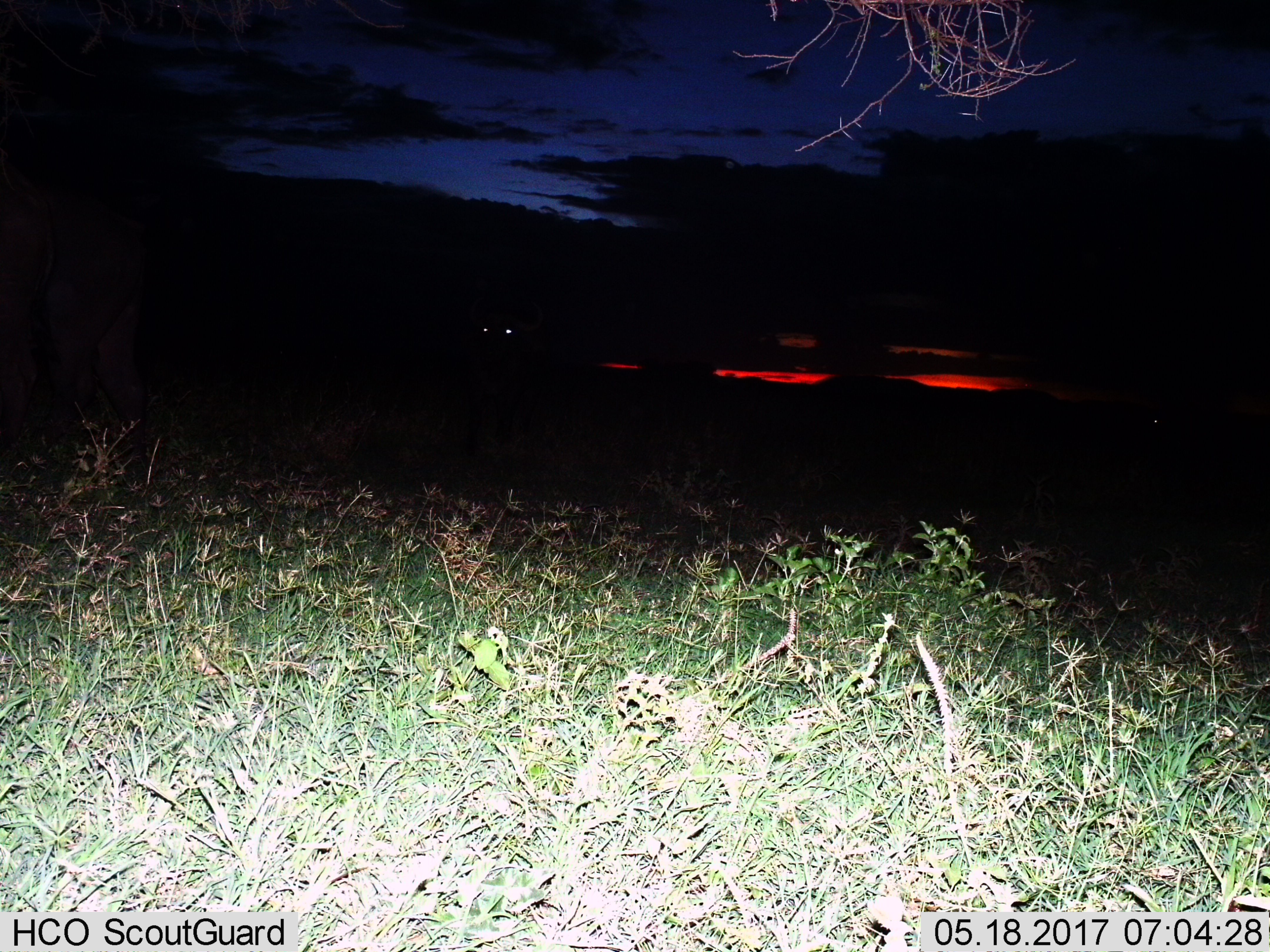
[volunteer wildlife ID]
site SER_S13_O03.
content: unidentified animal